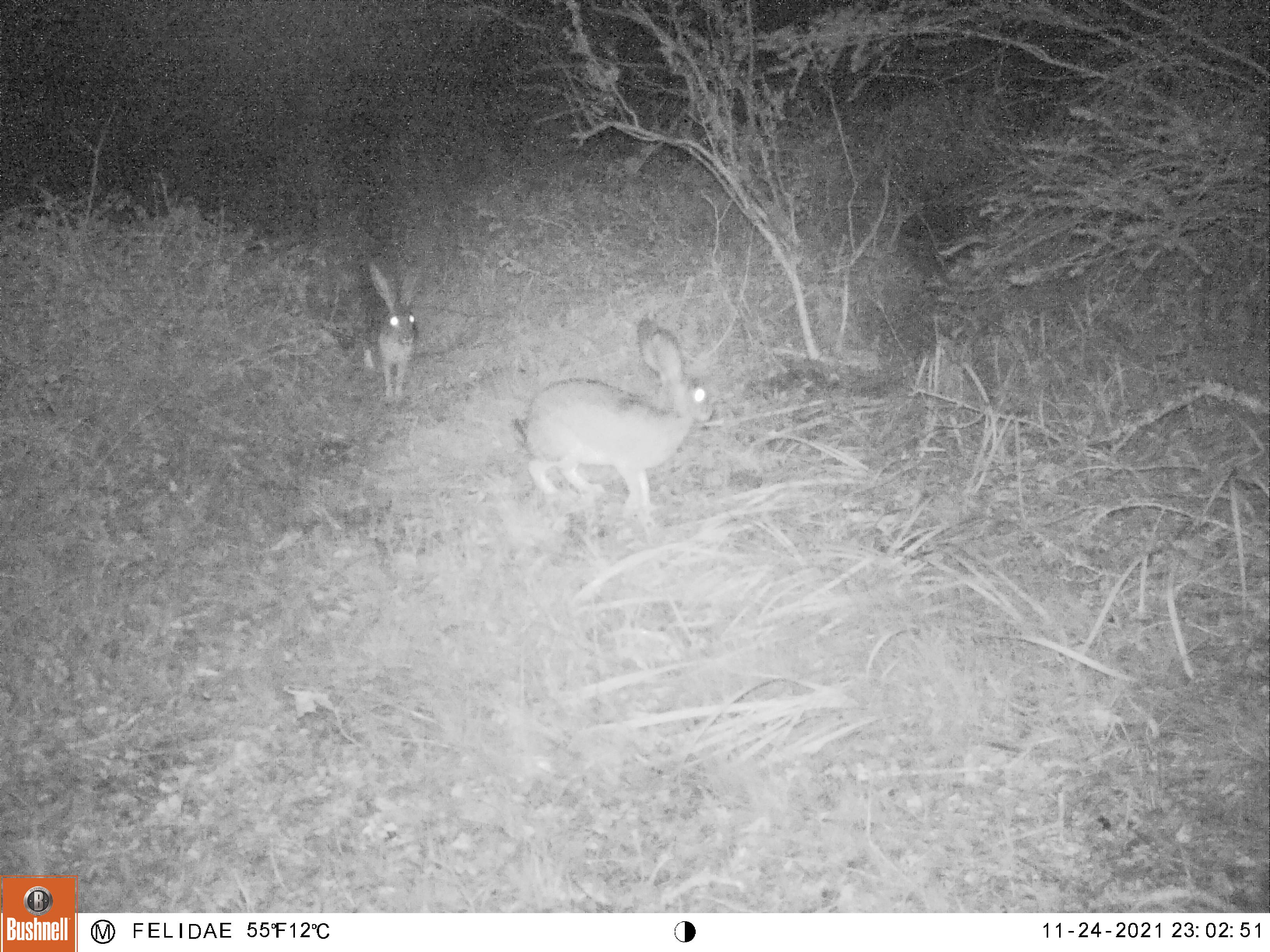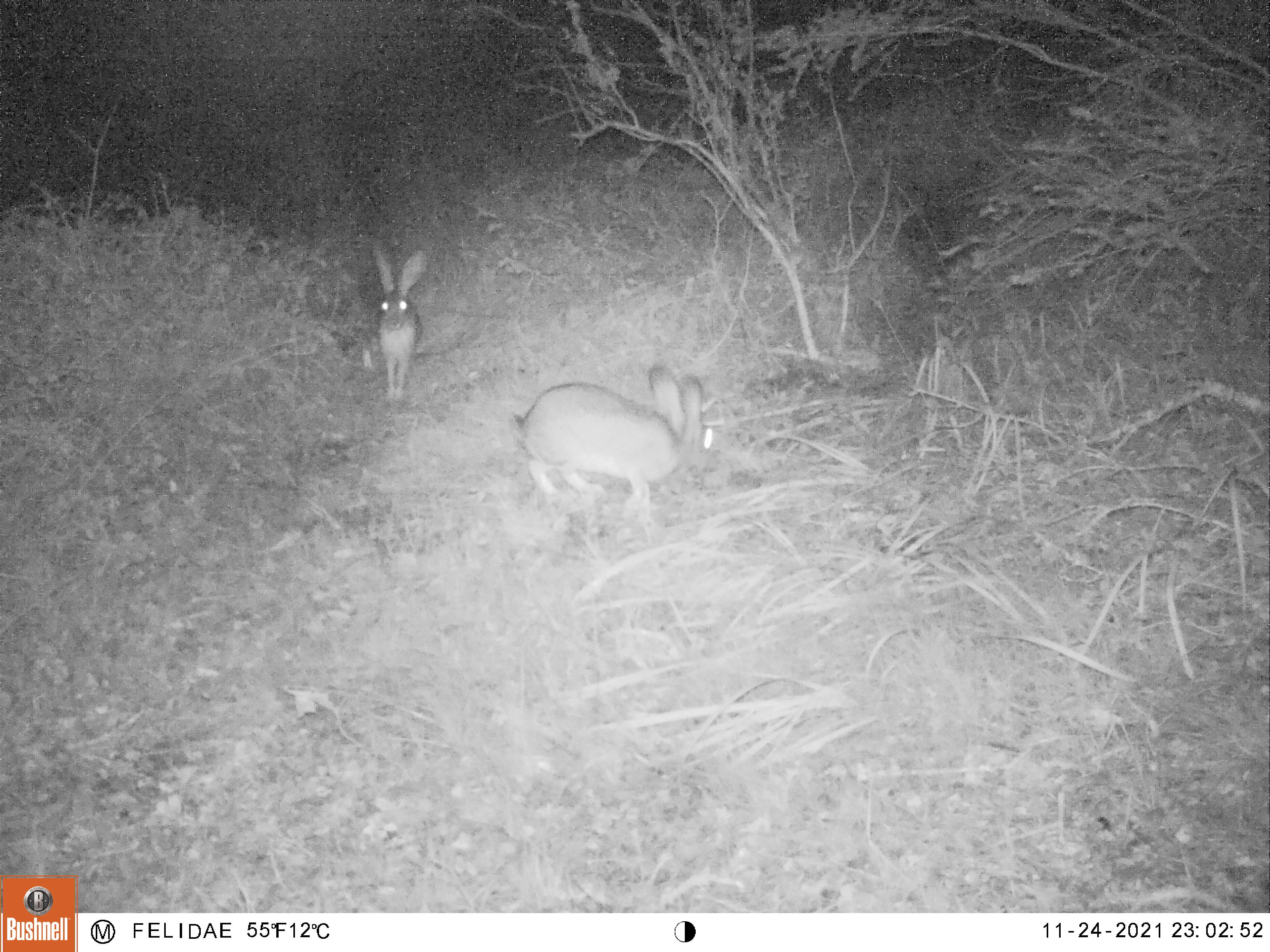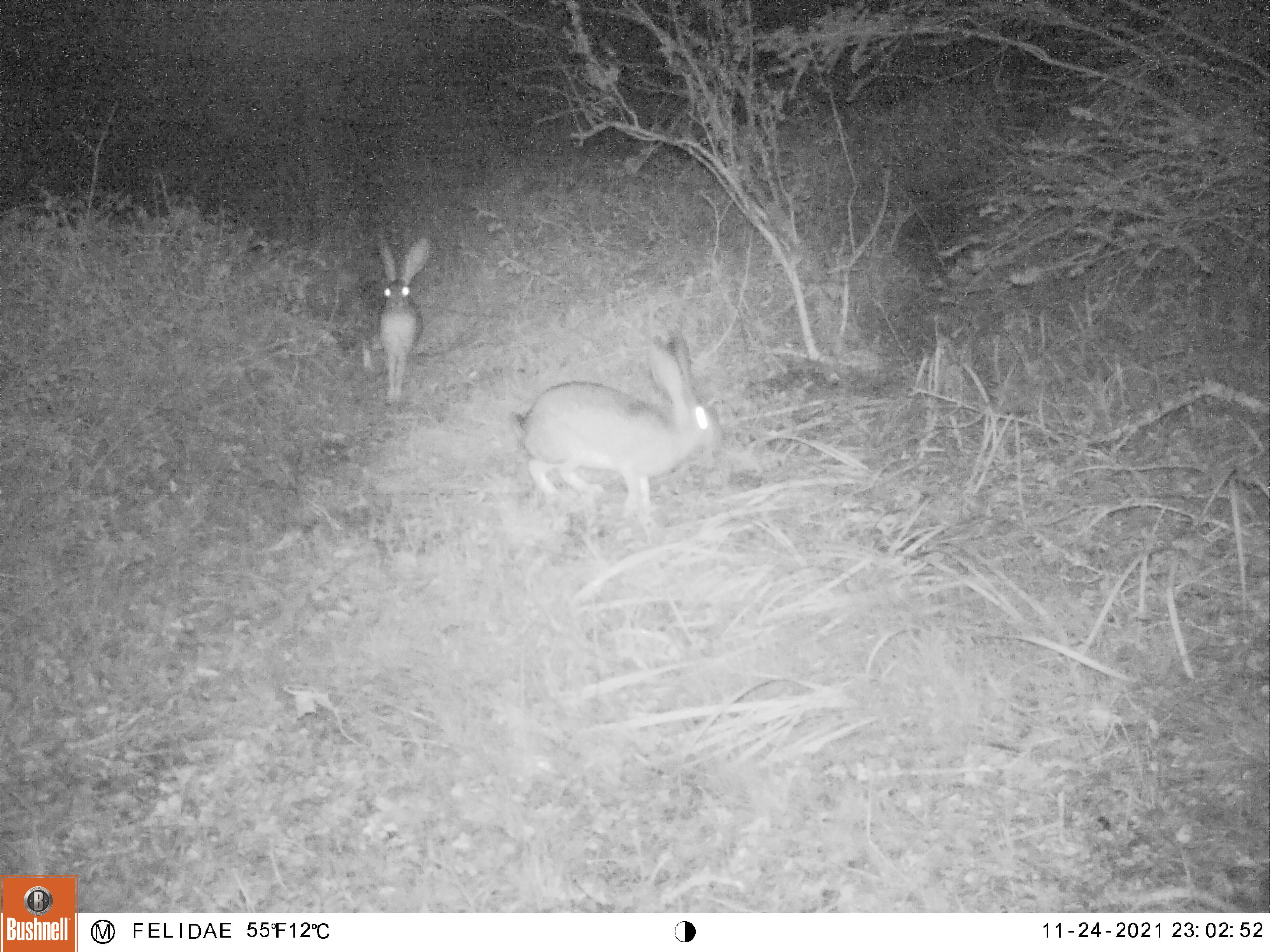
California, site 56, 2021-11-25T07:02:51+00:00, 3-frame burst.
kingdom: Animalia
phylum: Chordata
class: Mammalia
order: Lagomorpha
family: Leporidae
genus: Lepus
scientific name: Lepus californicus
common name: black-tailed jackrabbit